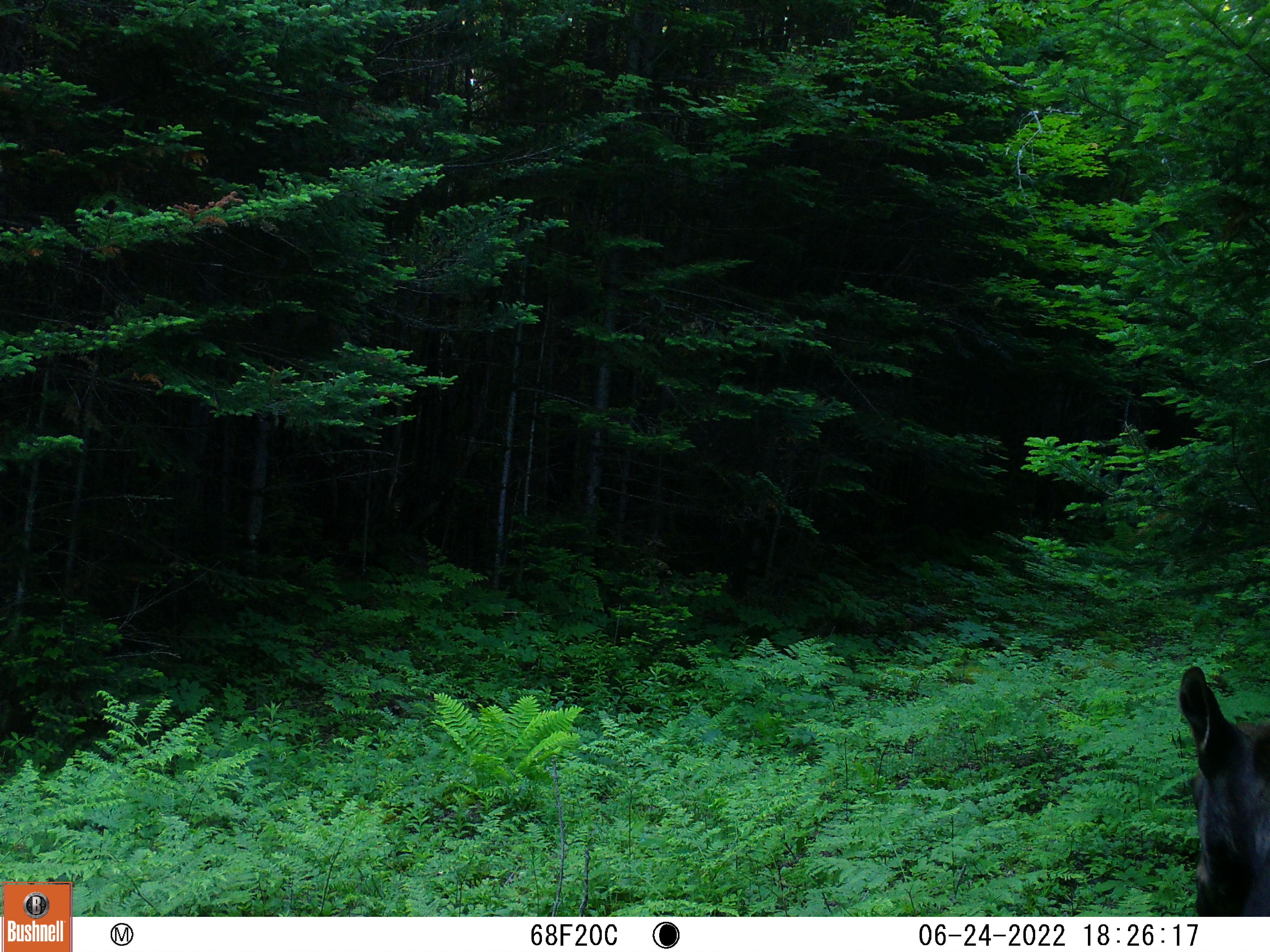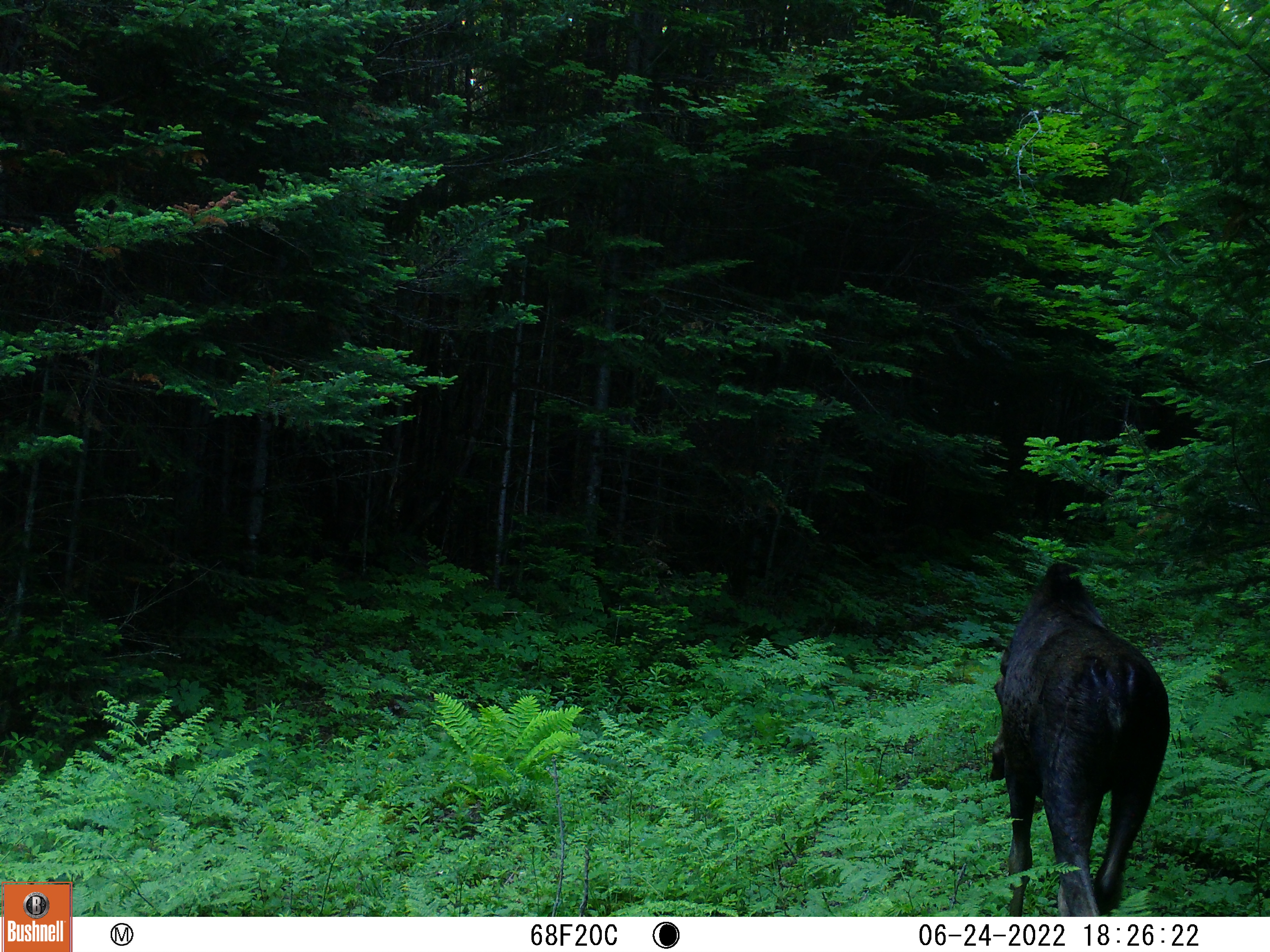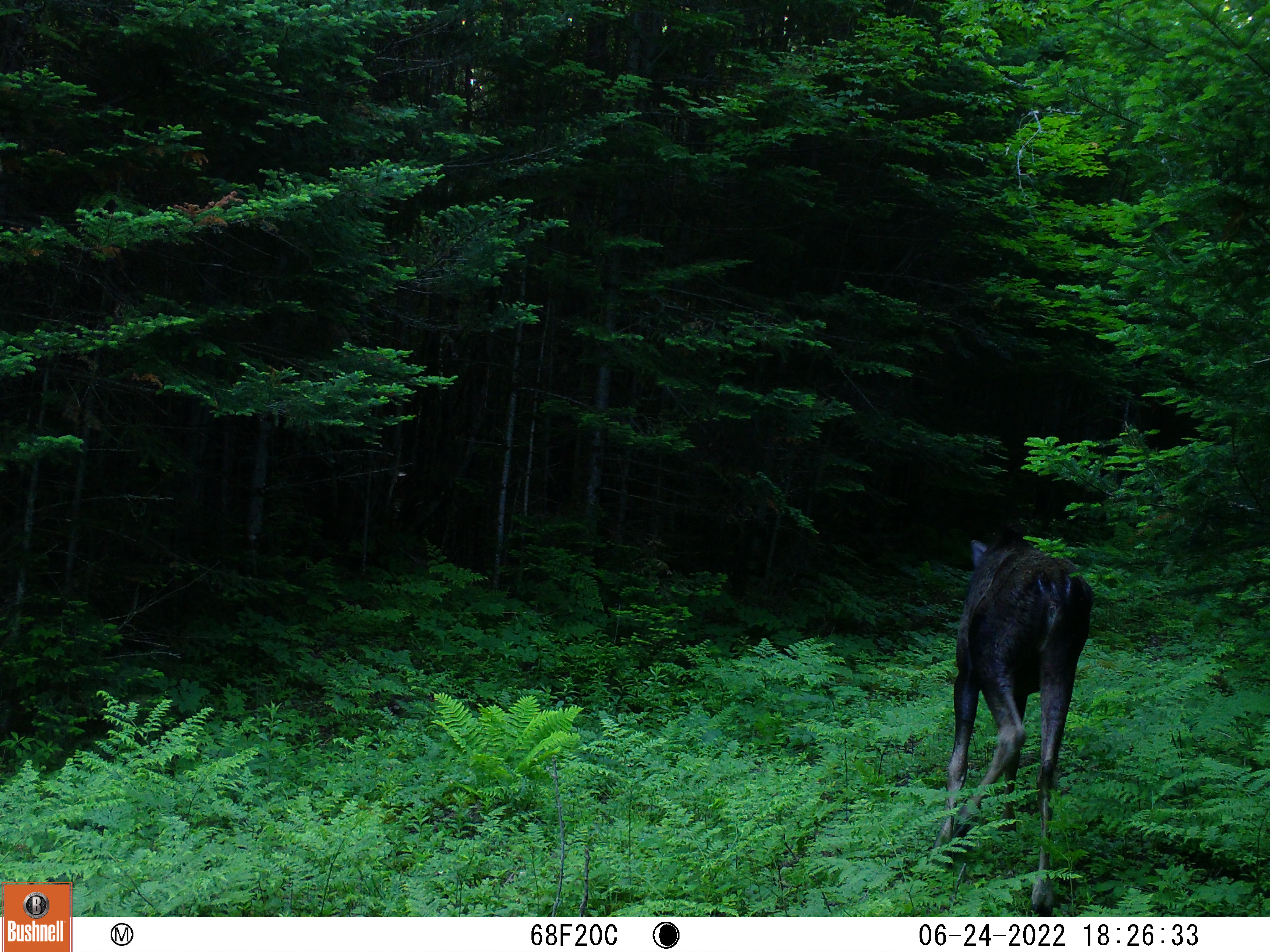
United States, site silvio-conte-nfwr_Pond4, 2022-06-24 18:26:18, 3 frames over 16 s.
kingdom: Animalia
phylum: Chordata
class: Mammalia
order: Artiodactyla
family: Cervidae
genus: Alces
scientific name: Alces alces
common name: moose